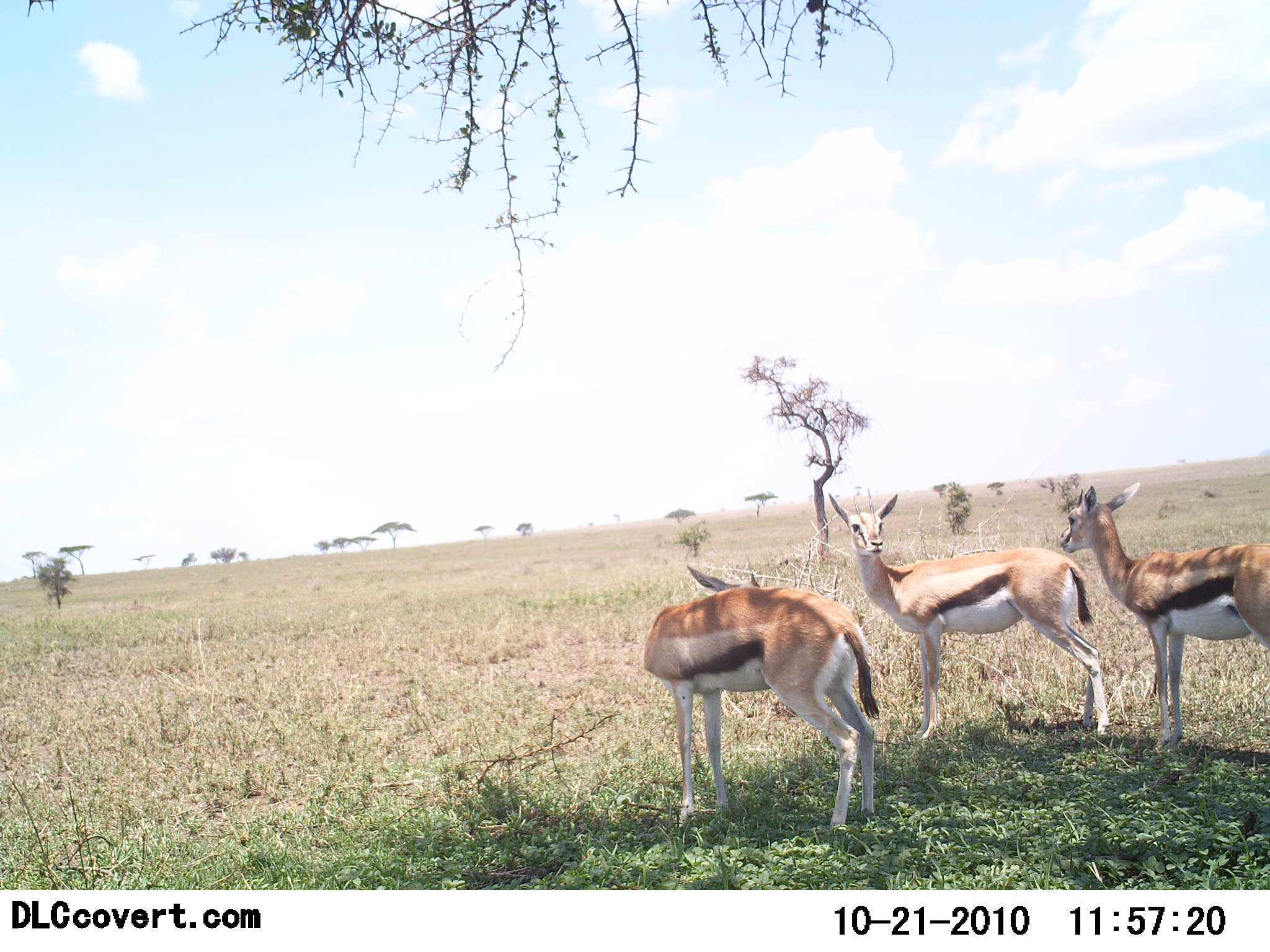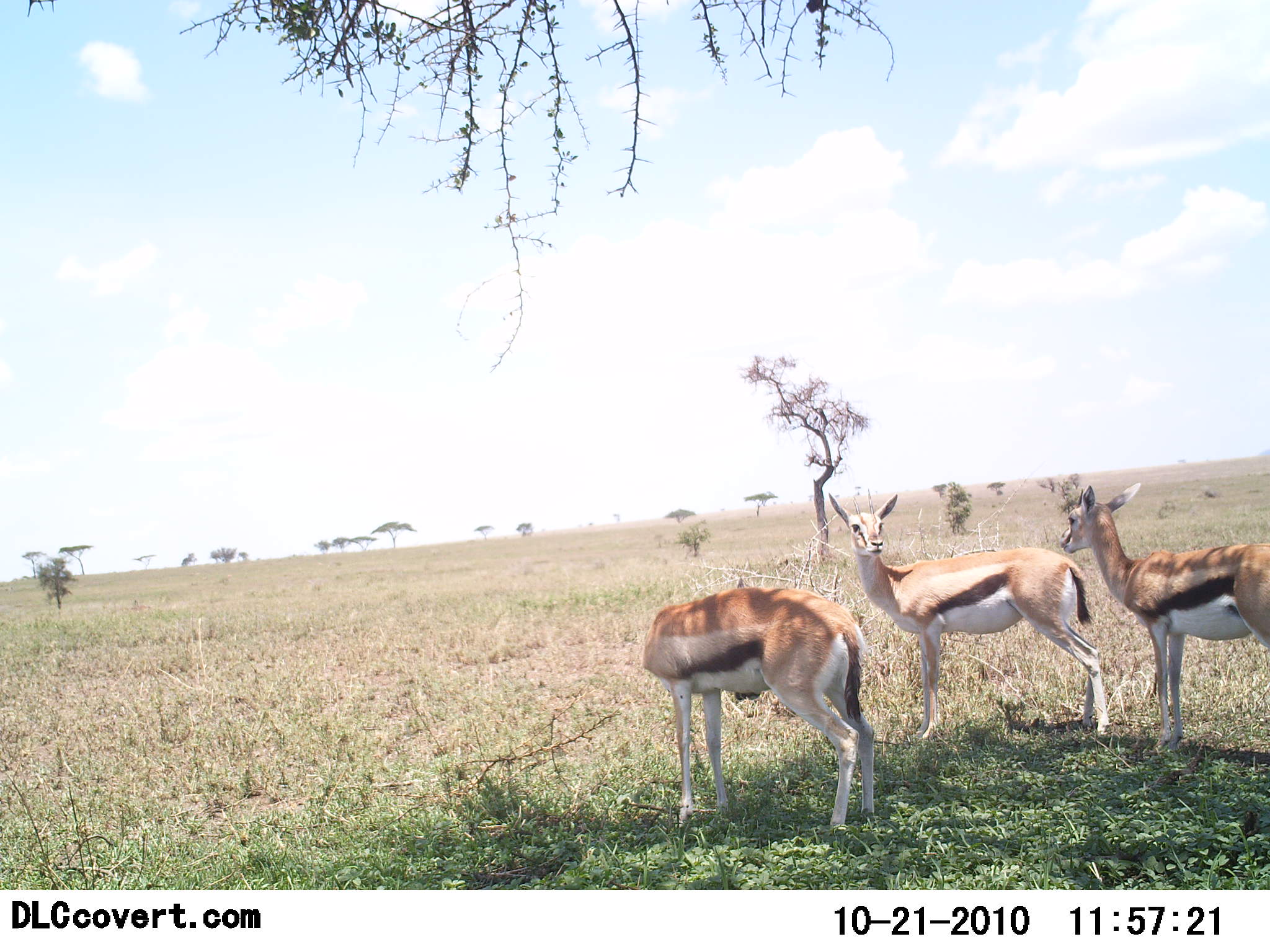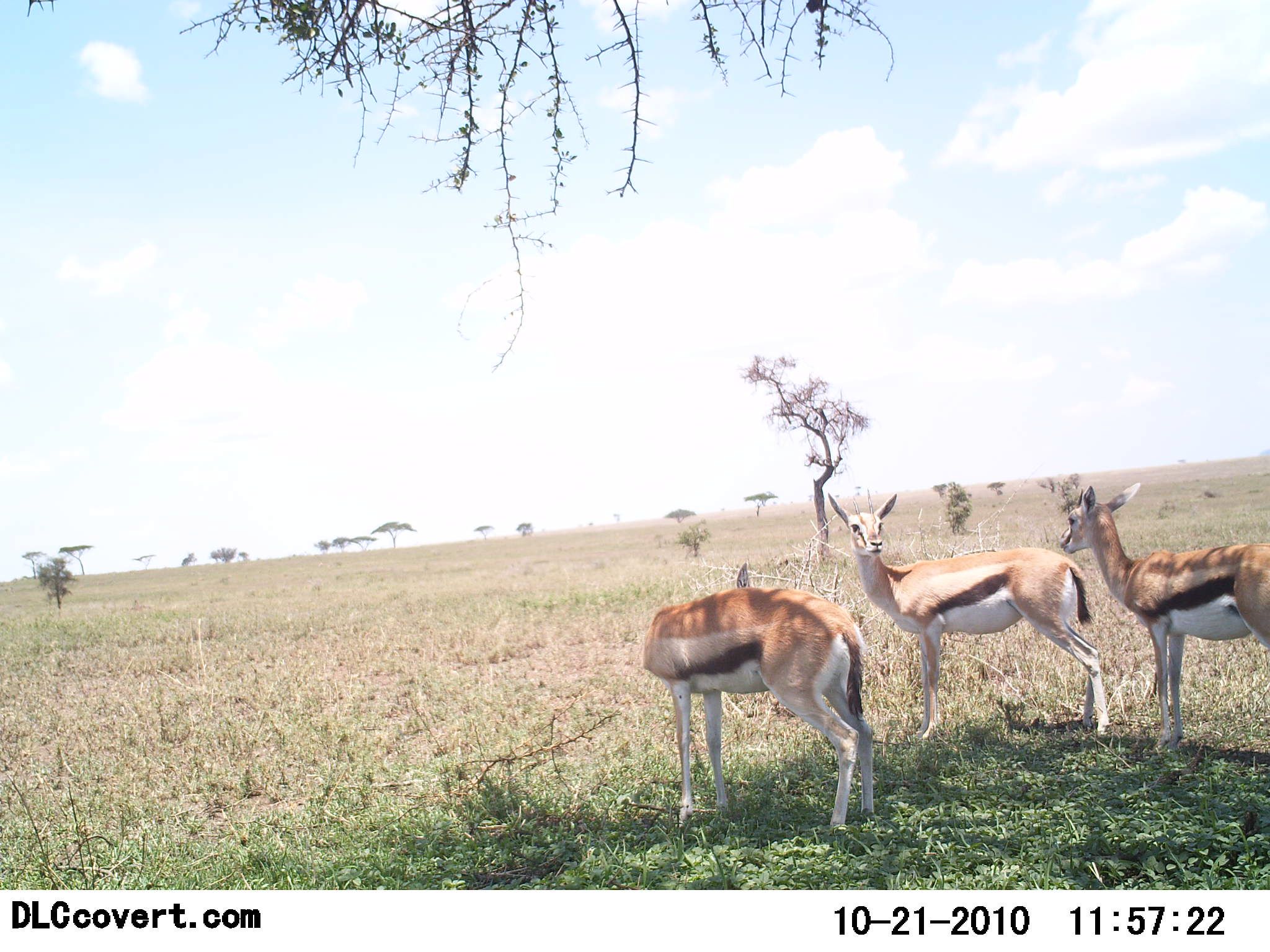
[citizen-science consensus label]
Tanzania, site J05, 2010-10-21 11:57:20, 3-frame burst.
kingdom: Animalia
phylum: Chordata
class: Mammalia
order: Artiodactyla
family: Bovidae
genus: Eudorcas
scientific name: Eudorcas thomsonii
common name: thomson's gazelle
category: gazellethomsons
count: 3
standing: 93%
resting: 7%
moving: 0%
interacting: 0%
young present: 0%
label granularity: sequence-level